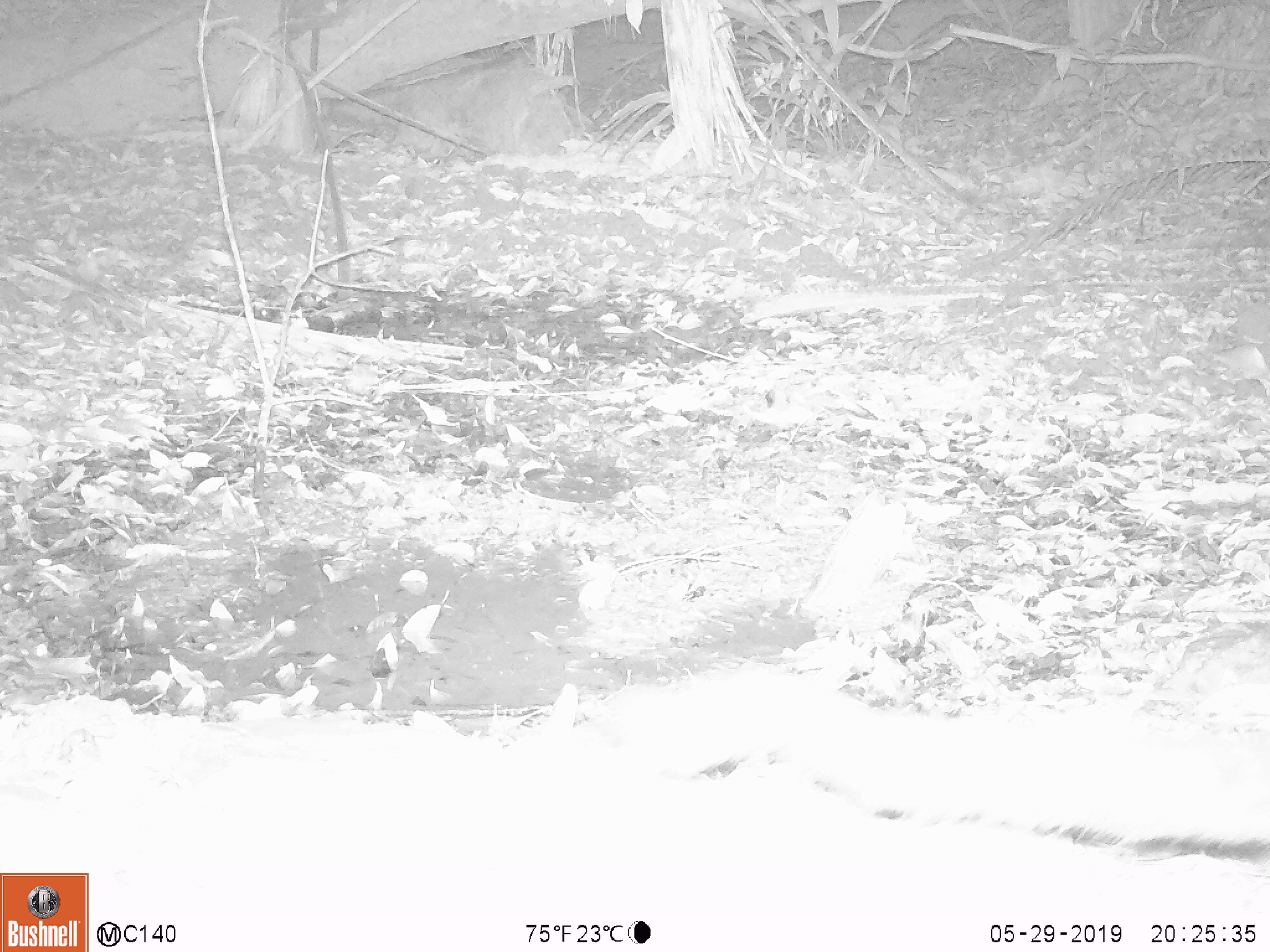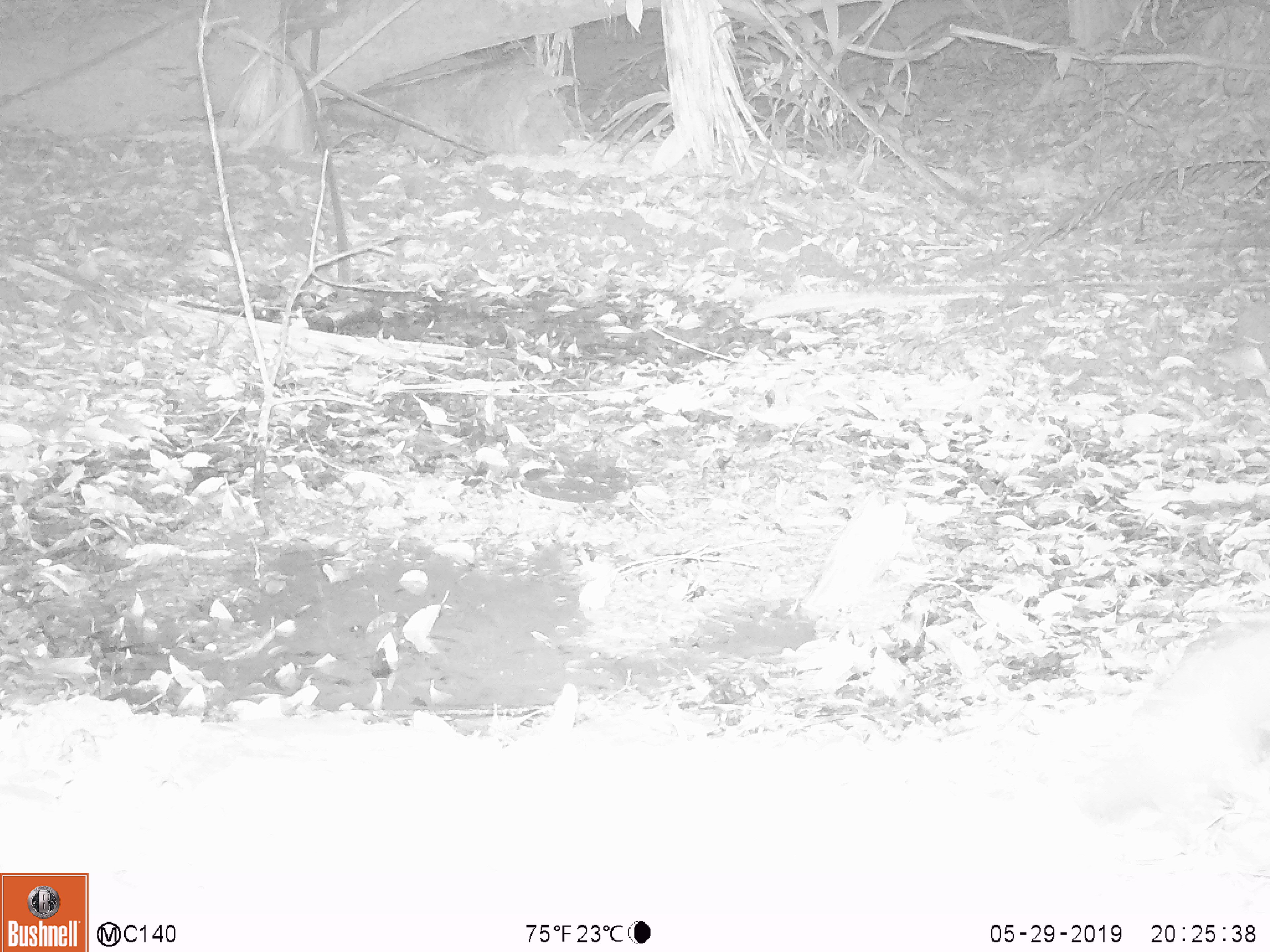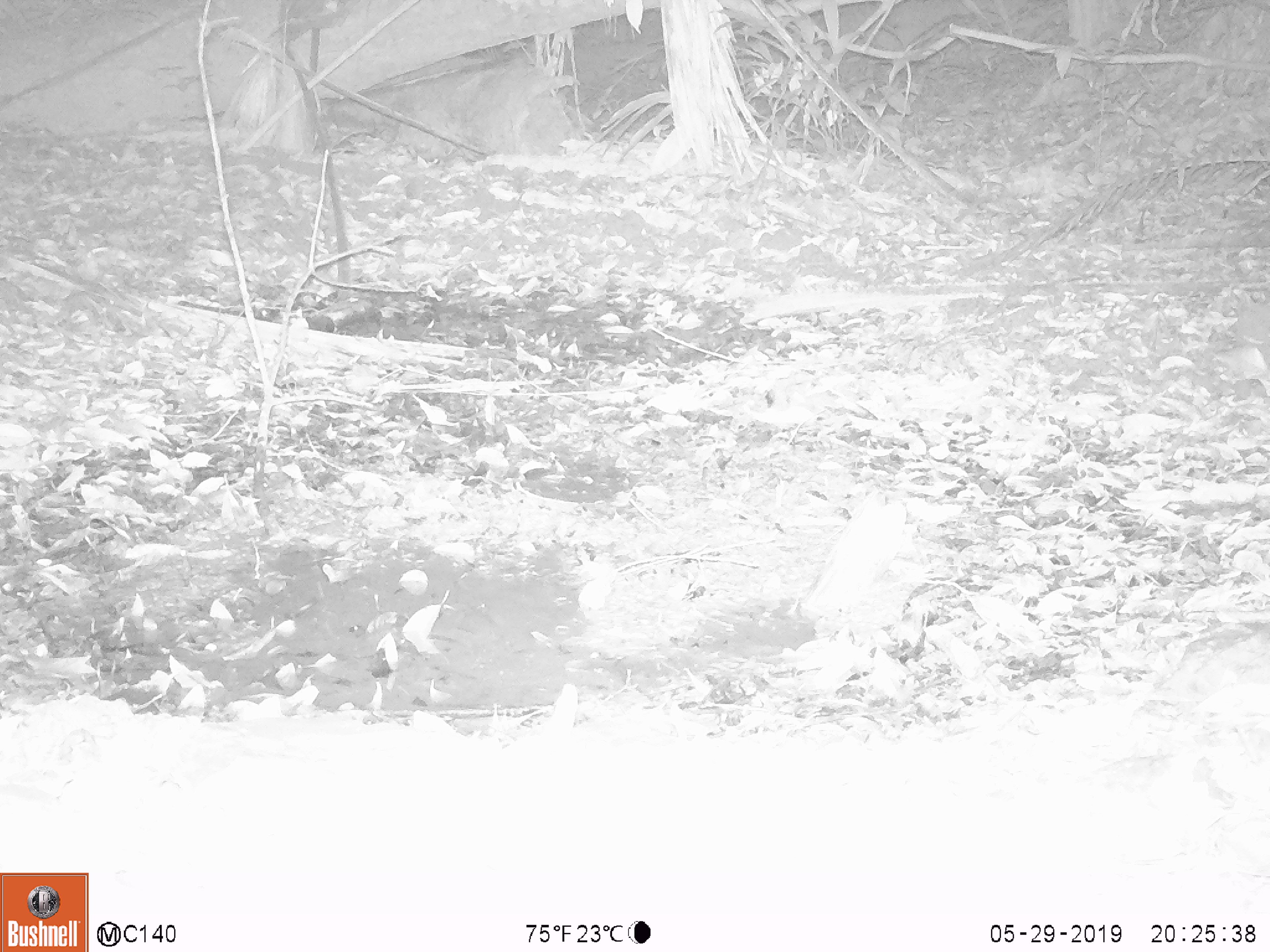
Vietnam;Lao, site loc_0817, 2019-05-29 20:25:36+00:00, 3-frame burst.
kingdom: Animalia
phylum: Chordata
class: Mammalia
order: Carnivora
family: Viverridae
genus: Paradoxurus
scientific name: Paradoxurus hermaphroditus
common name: common palm civet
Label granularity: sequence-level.